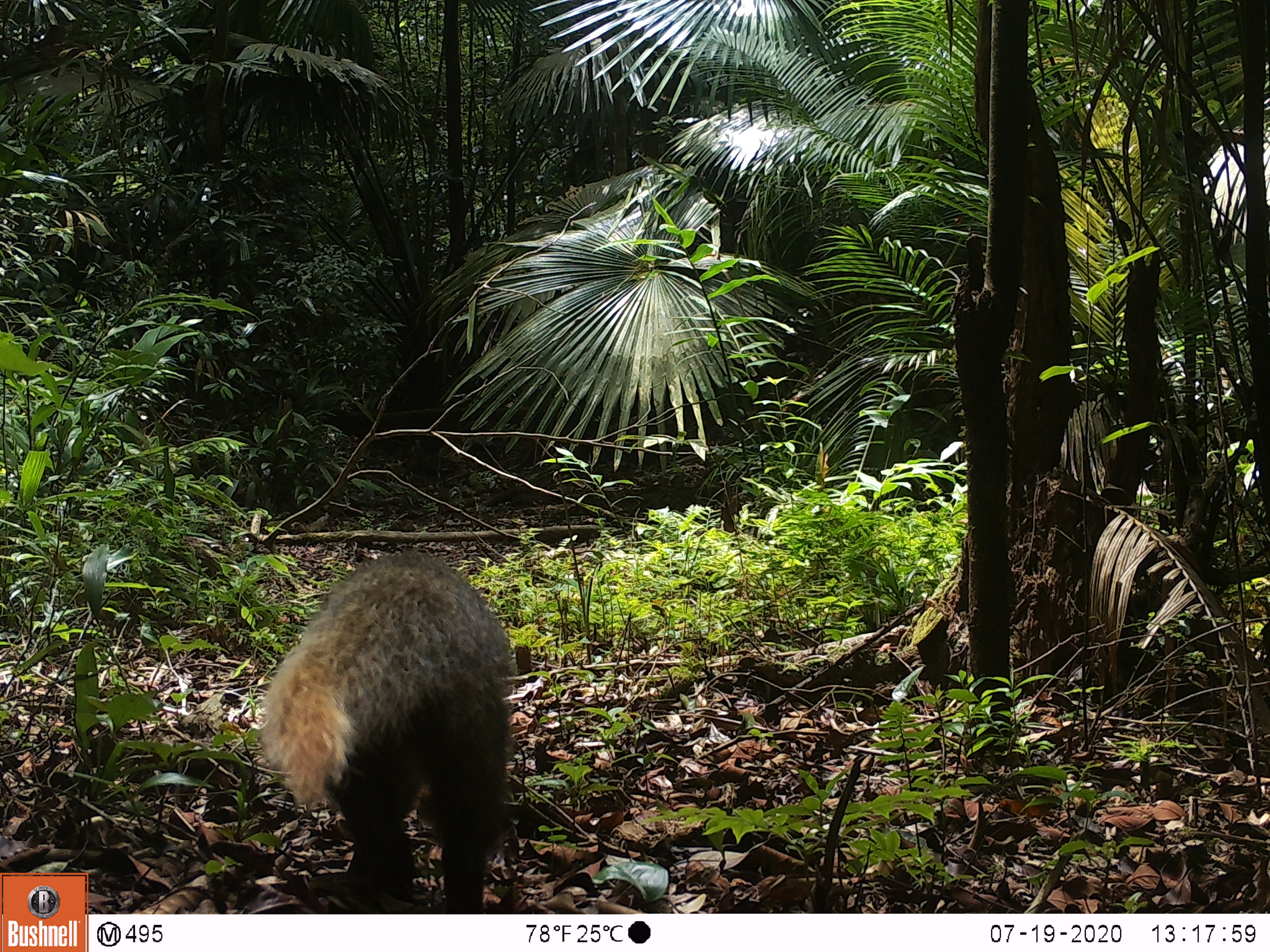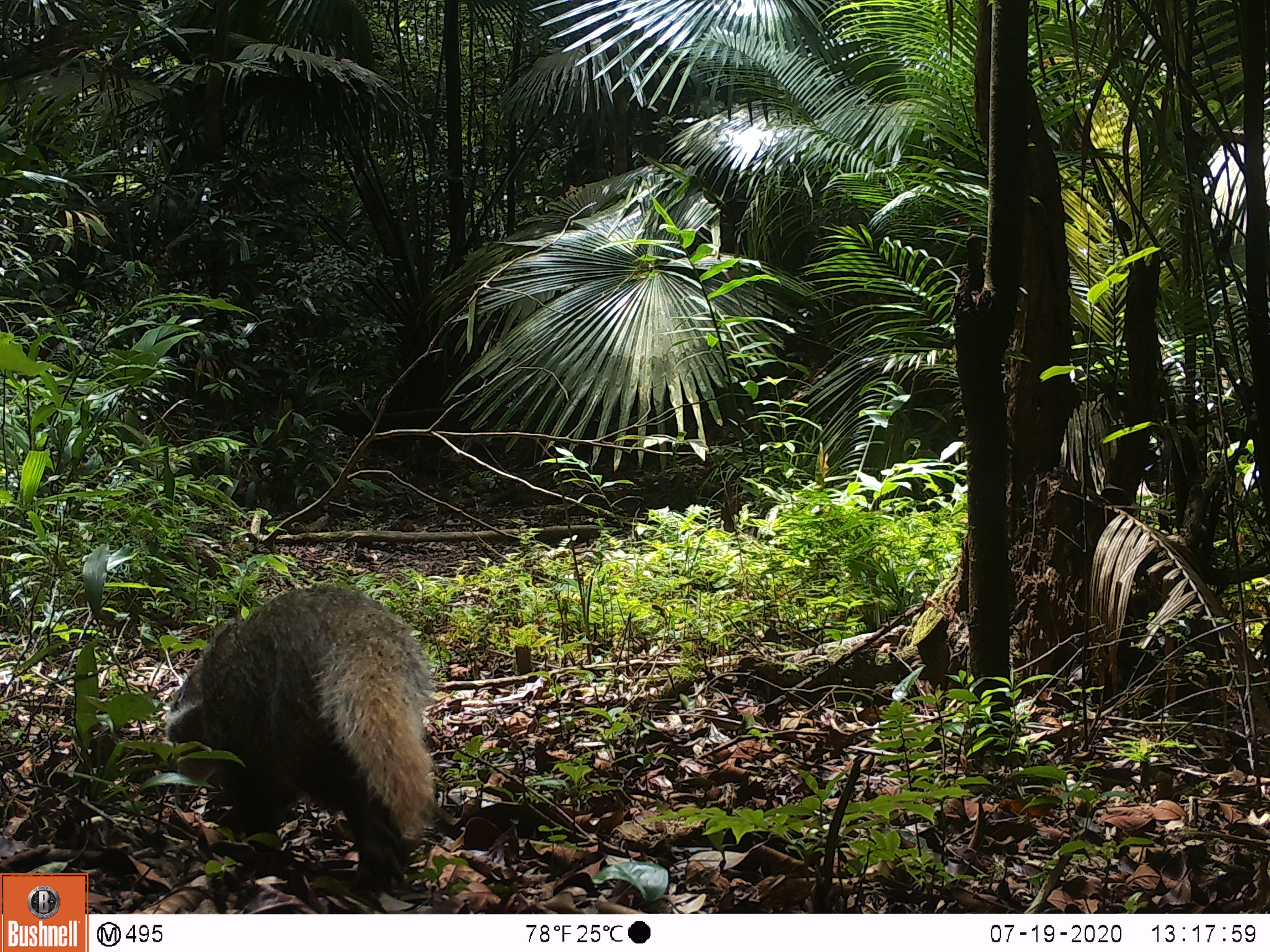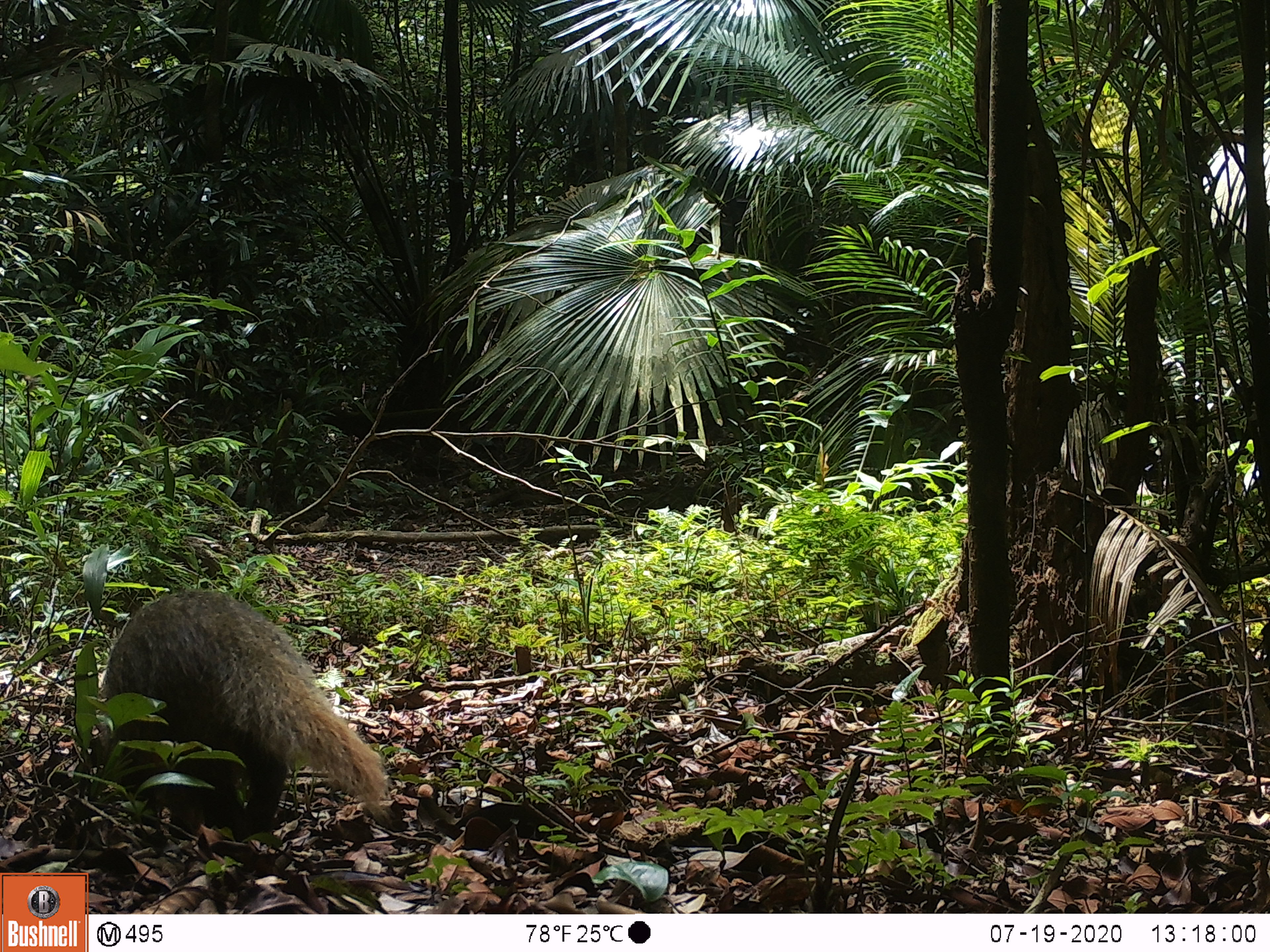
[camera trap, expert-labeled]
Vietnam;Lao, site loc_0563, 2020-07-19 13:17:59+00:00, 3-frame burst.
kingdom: Animalia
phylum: Chordata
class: Mammalia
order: Carnivora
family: Herpestidae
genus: Urva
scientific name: Urva urva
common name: crab-eating mongoose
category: crab eating mongoose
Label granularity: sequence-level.